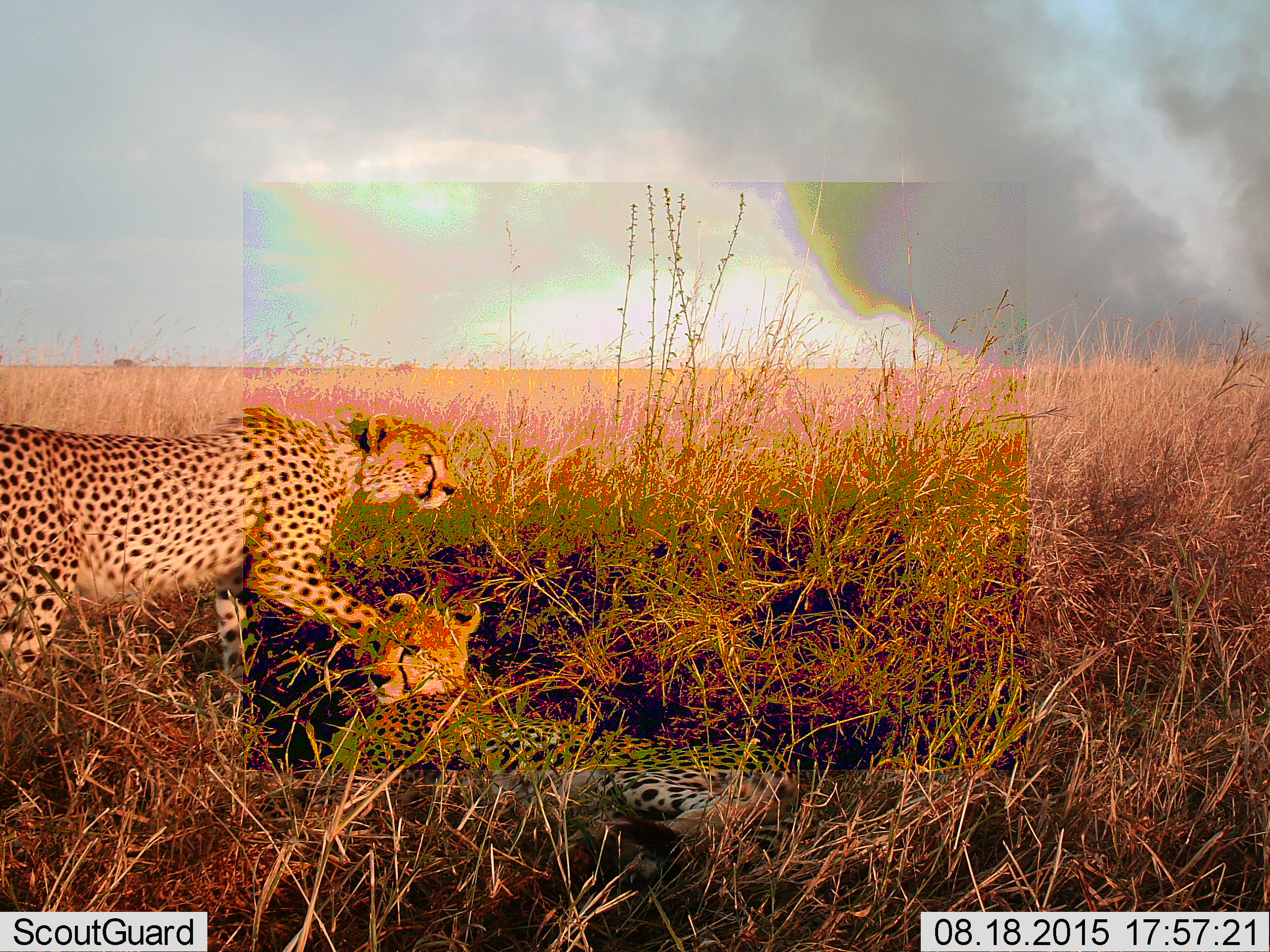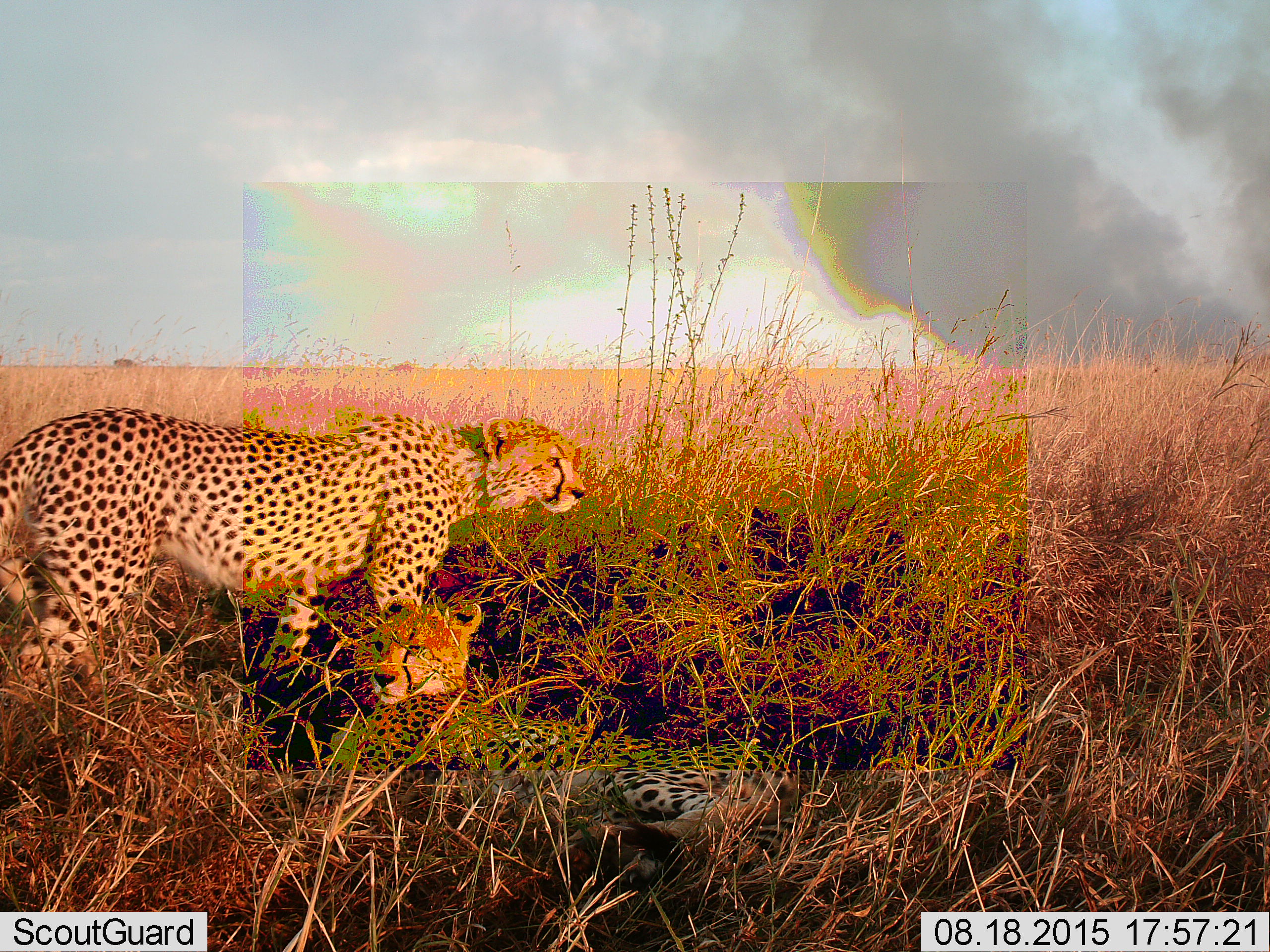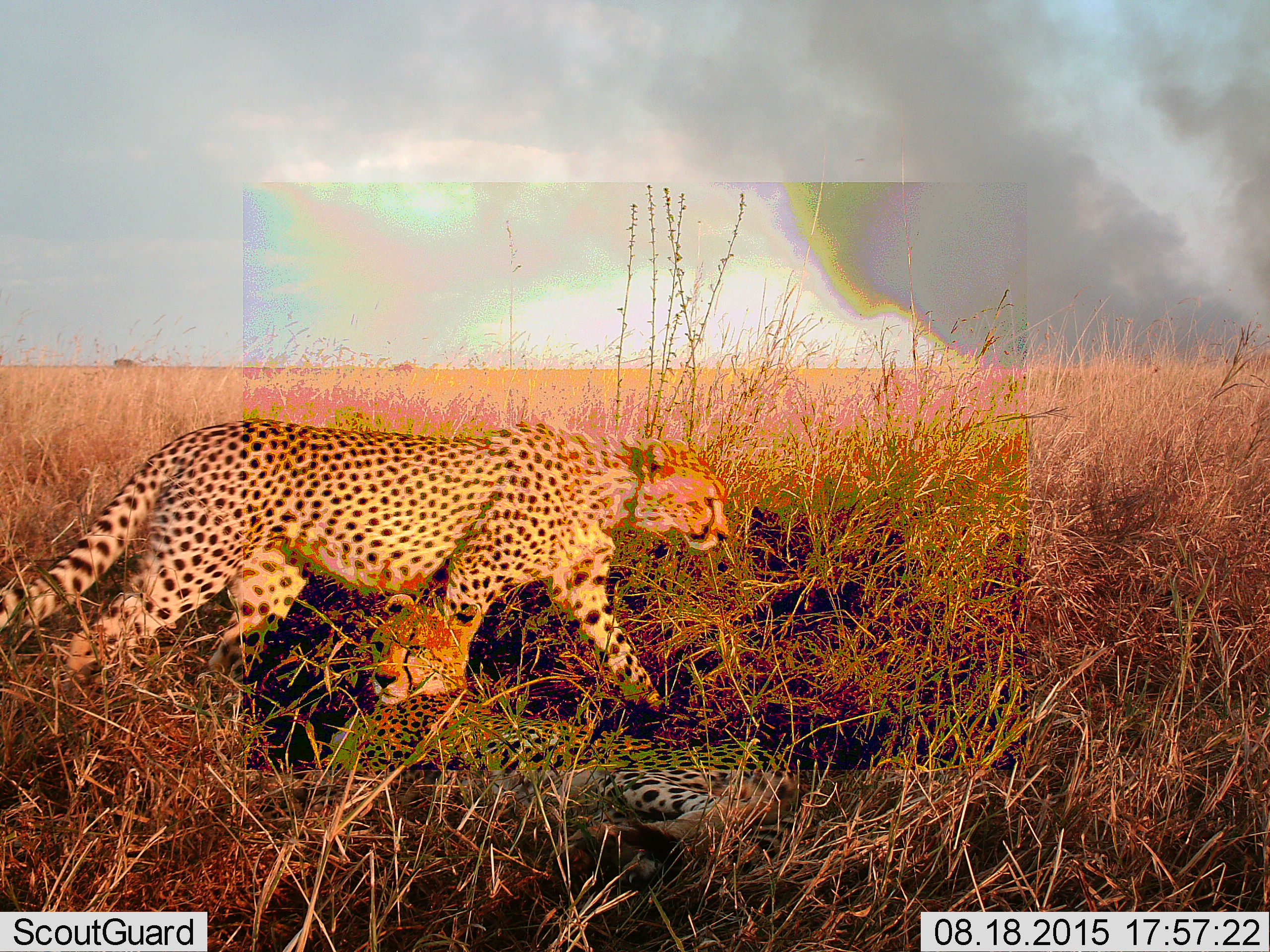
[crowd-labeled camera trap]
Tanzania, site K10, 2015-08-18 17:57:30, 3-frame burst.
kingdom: Animalia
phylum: Chordata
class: Mammalia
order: Carnivora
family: Felidae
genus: Acinonyx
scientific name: Acinonyx jubatus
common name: cheetah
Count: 2.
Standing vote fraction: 20%.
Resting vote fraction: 90%.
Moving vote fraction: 70%.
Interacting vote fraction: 0%.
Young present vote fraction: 10%.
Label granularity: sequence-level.